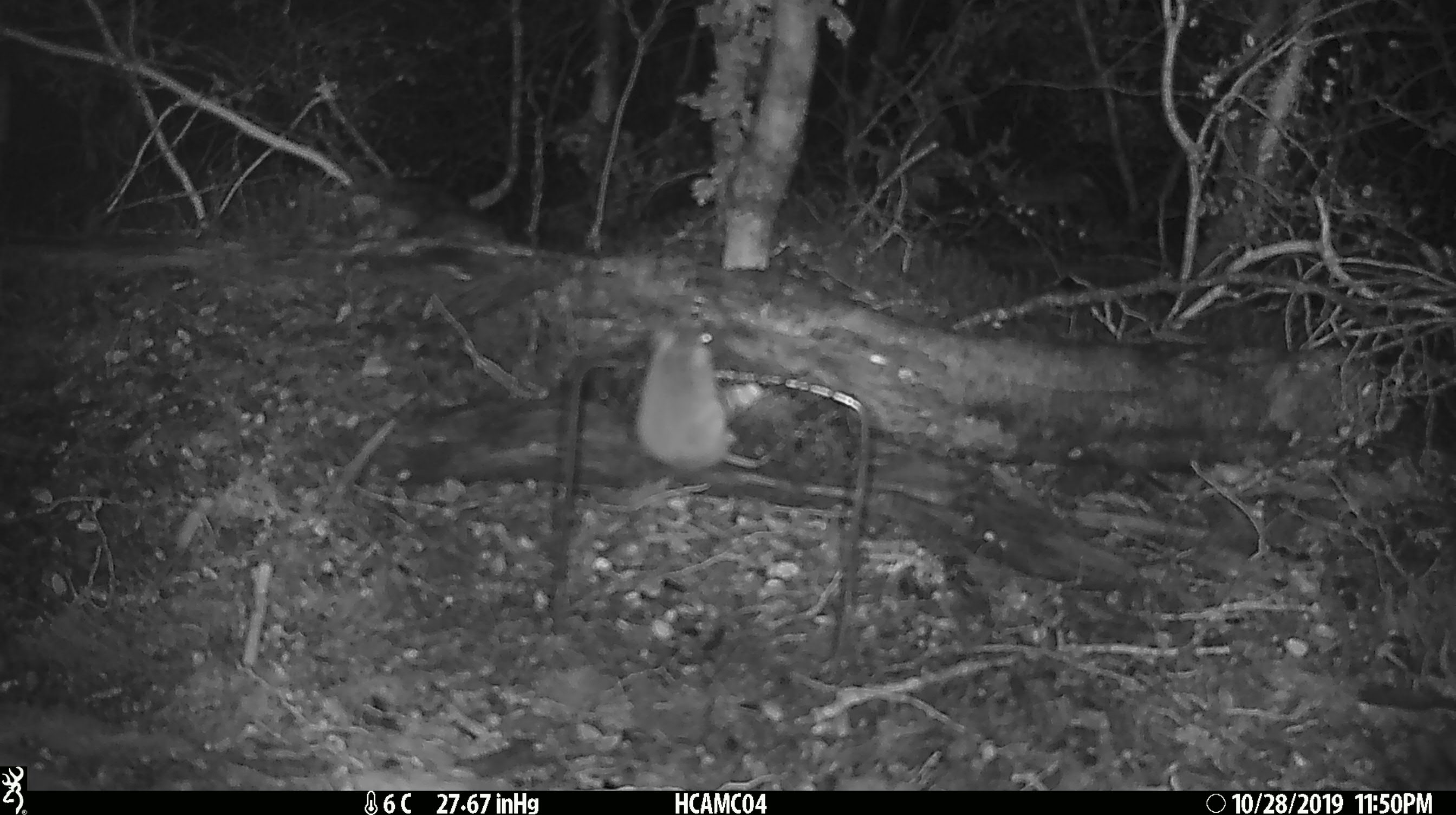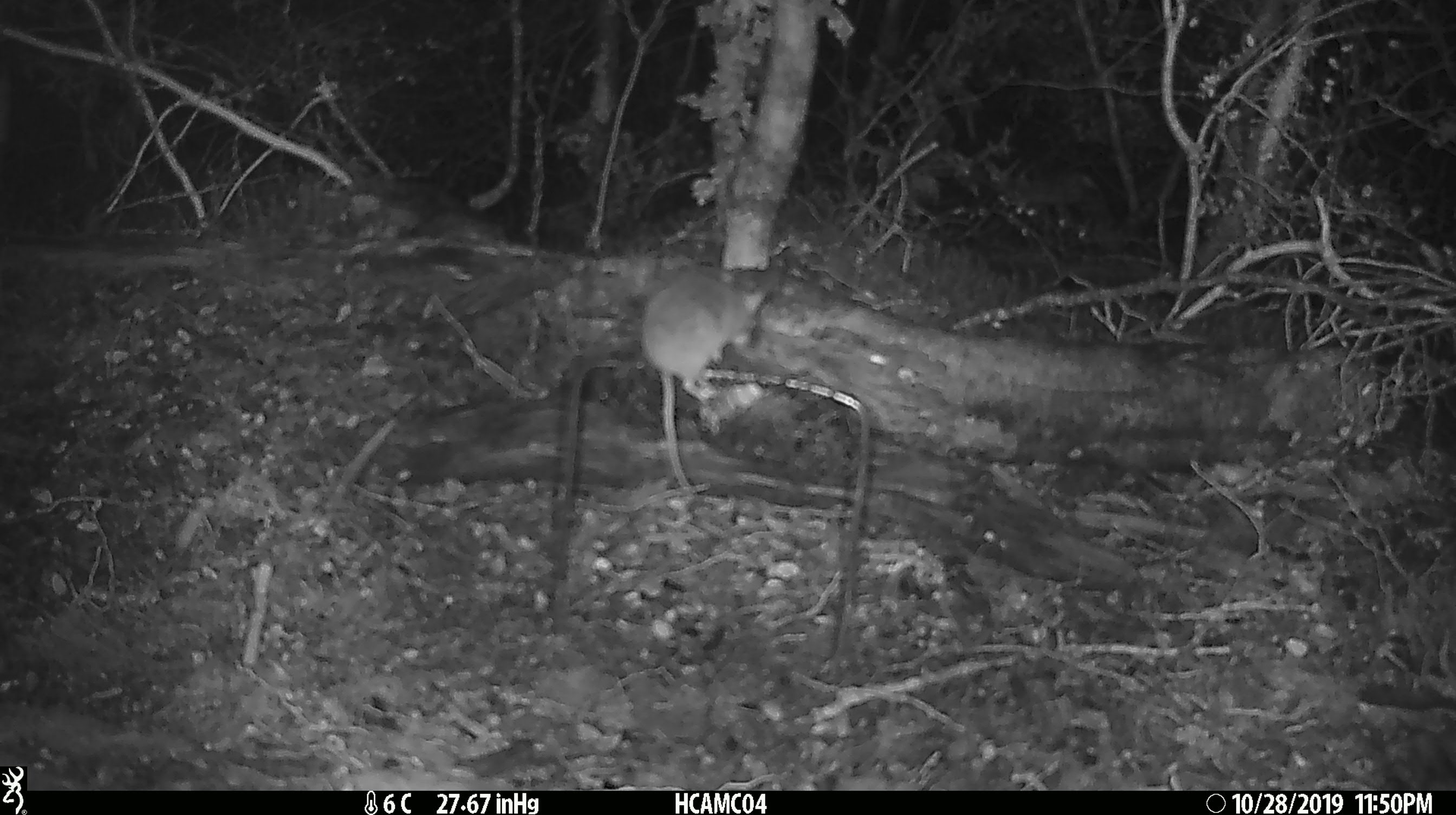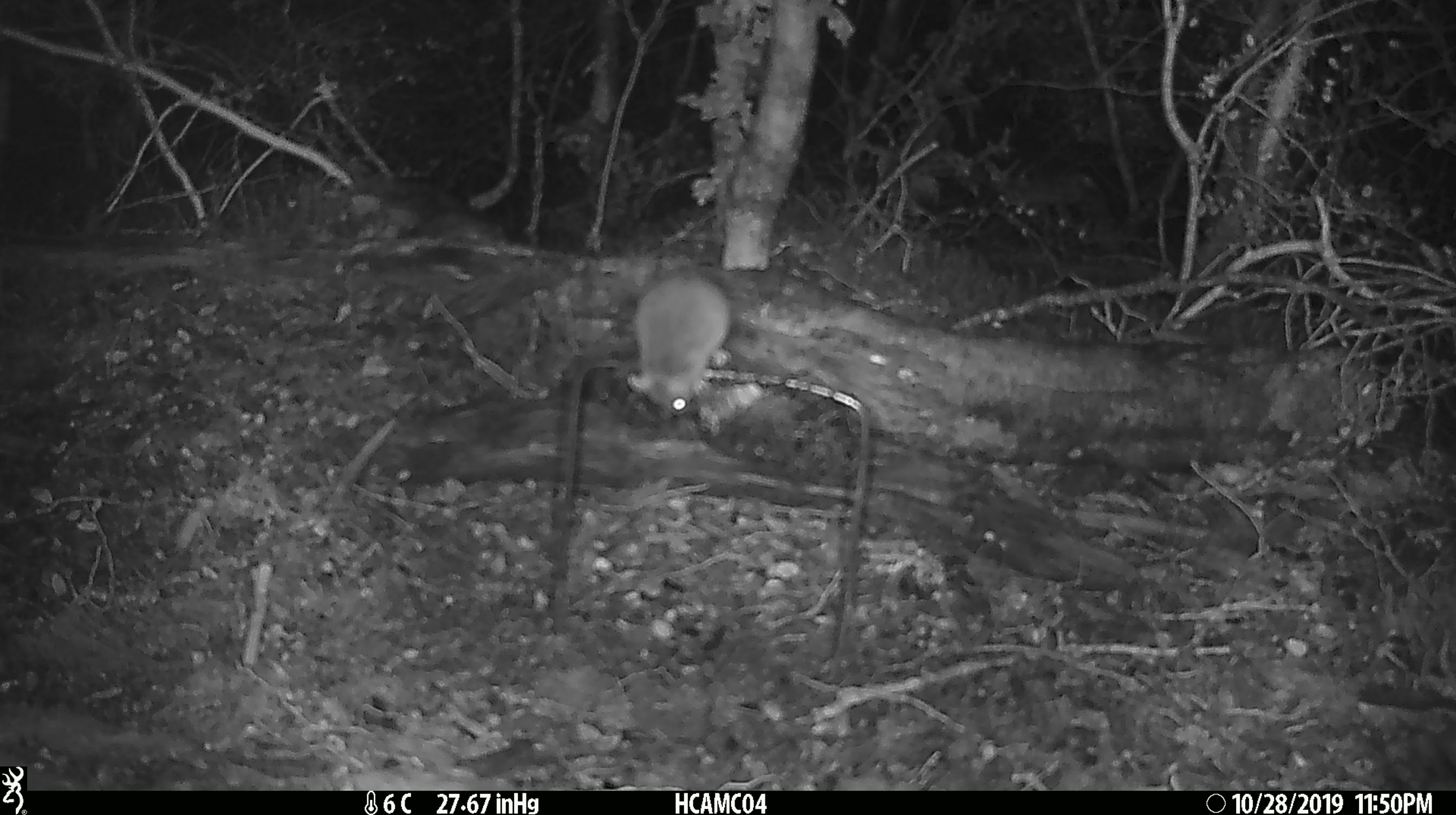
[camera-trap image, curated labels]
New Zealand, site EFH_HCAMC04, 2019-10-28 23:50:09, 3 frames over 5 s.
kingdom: Animalia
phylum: Chordata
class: Mammalia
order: Rodentia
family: Muridae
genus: Mus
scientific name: Mus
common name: mouse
Mouse (Mus).